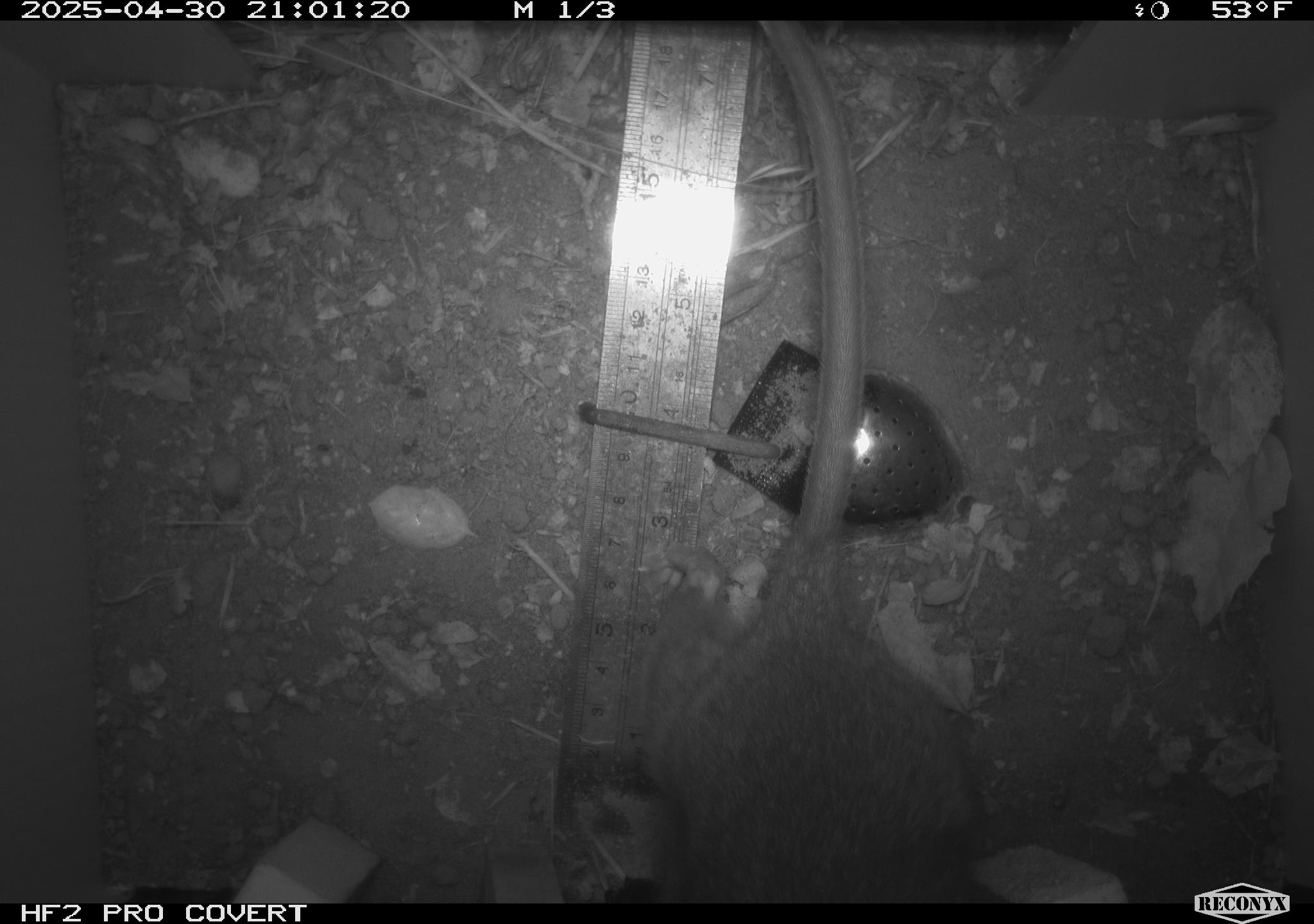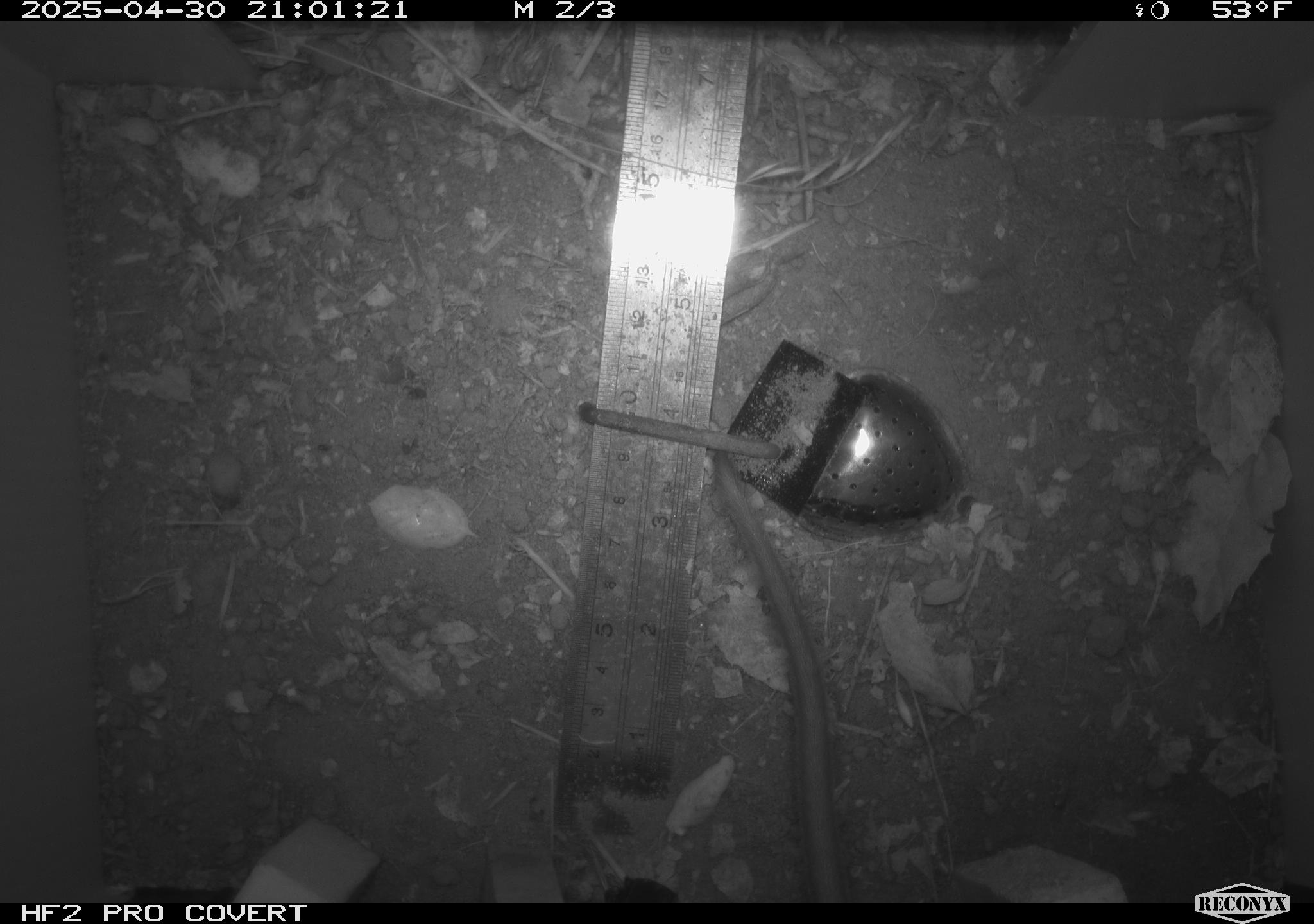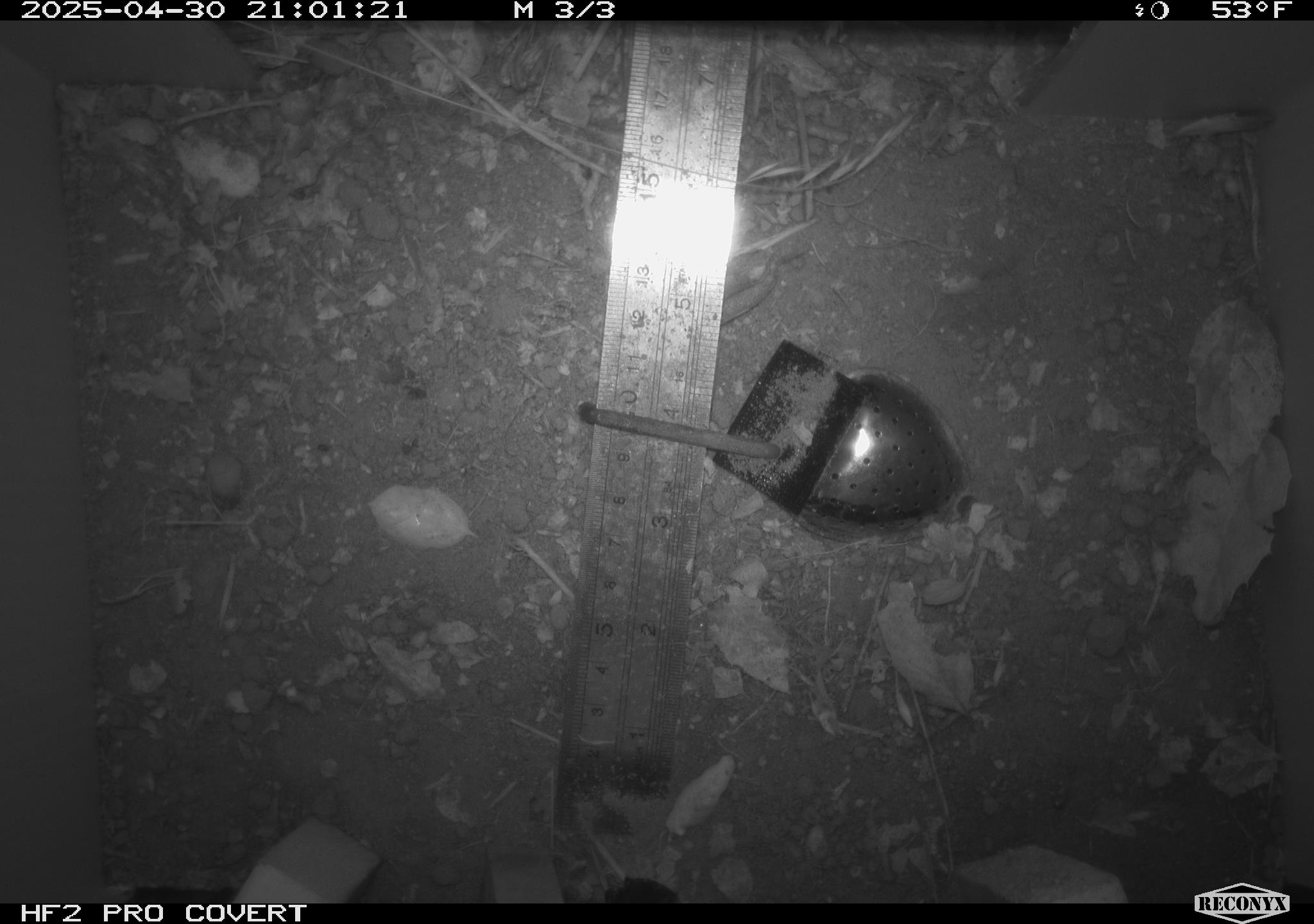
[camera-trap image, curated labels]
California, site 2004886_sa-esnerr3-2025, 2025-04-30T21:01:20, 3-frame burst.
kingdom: Animalia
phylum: Chordata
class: Mammalia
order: Rodentia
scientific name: Rodentia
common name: rodent